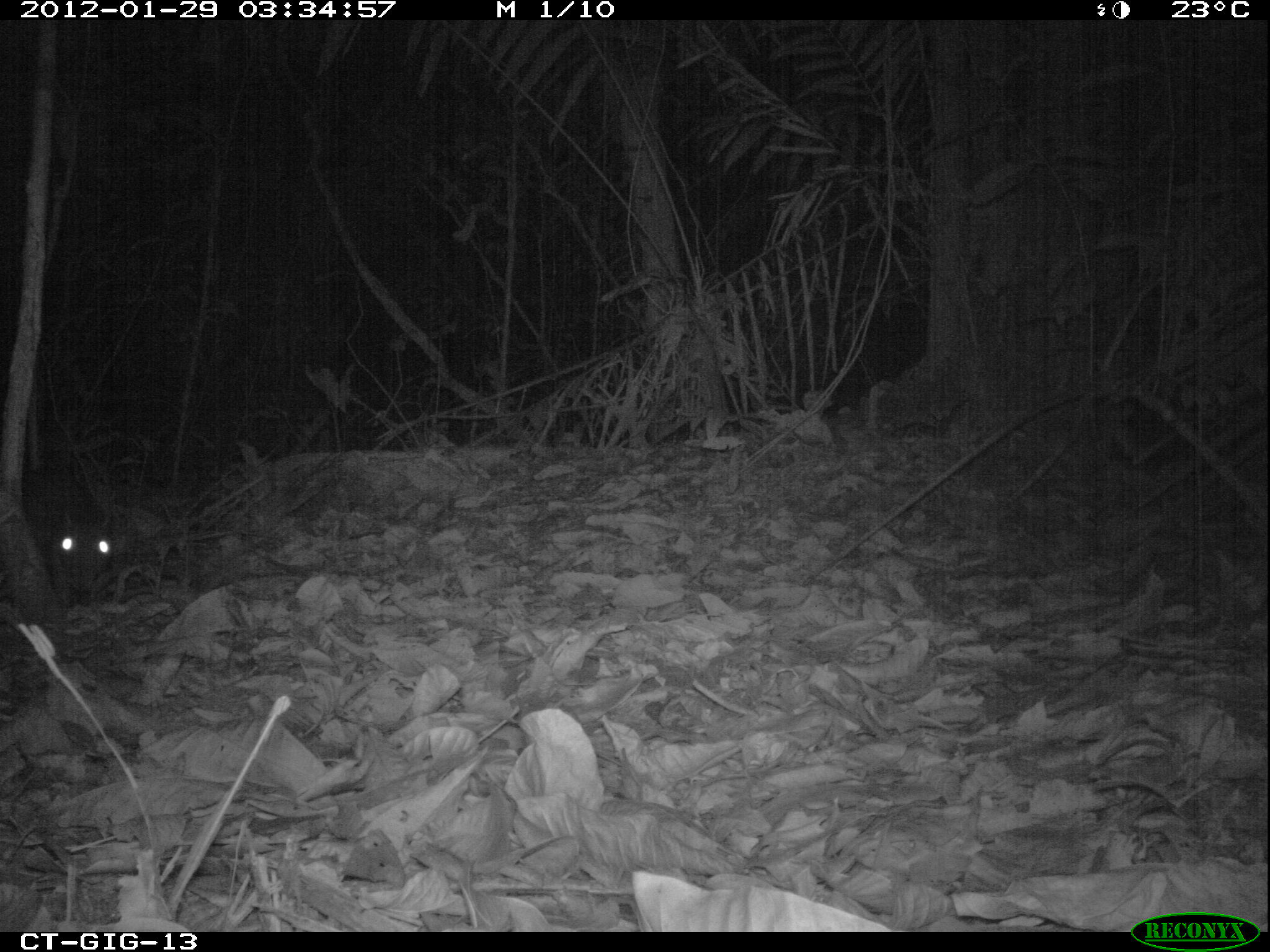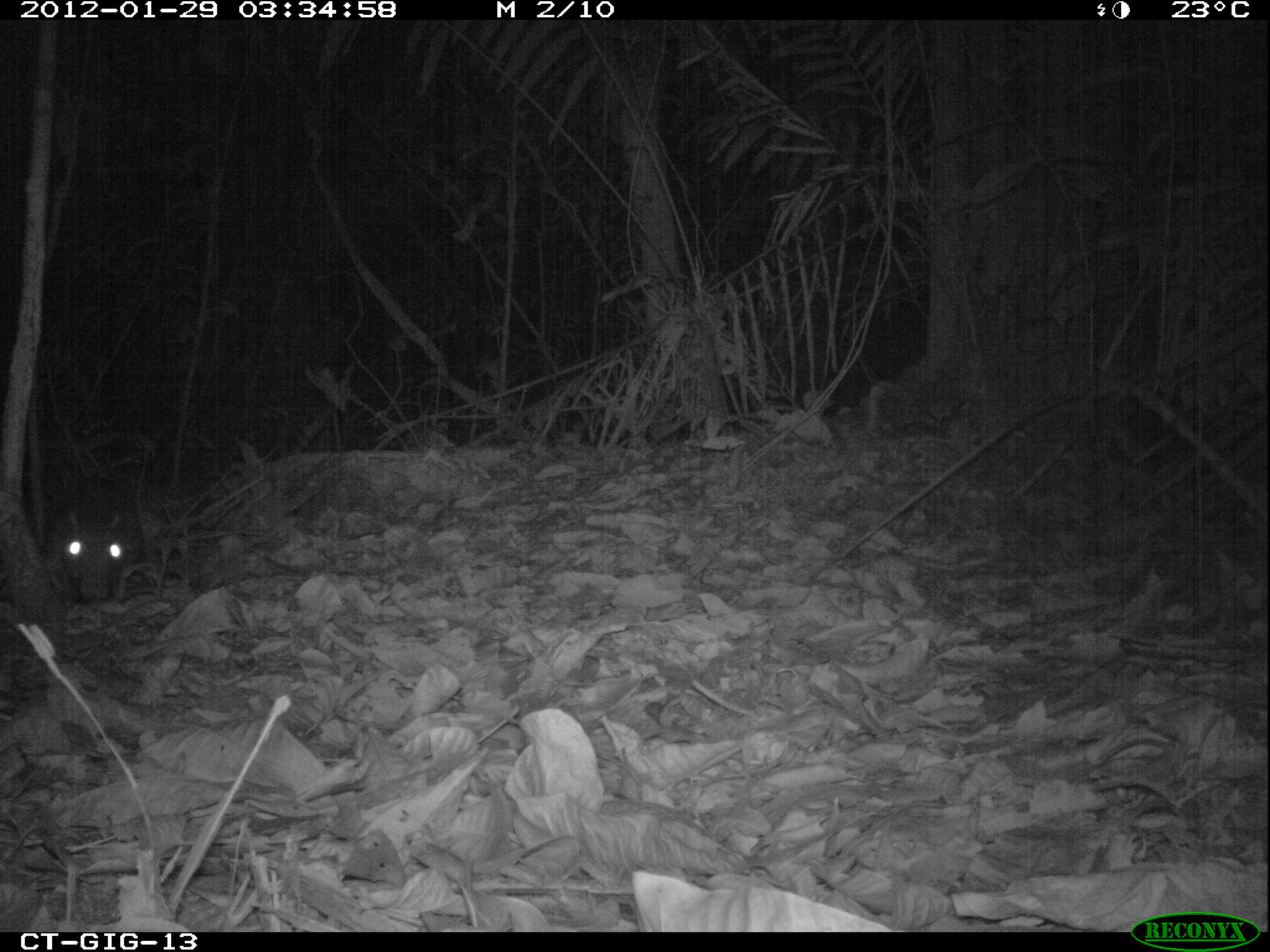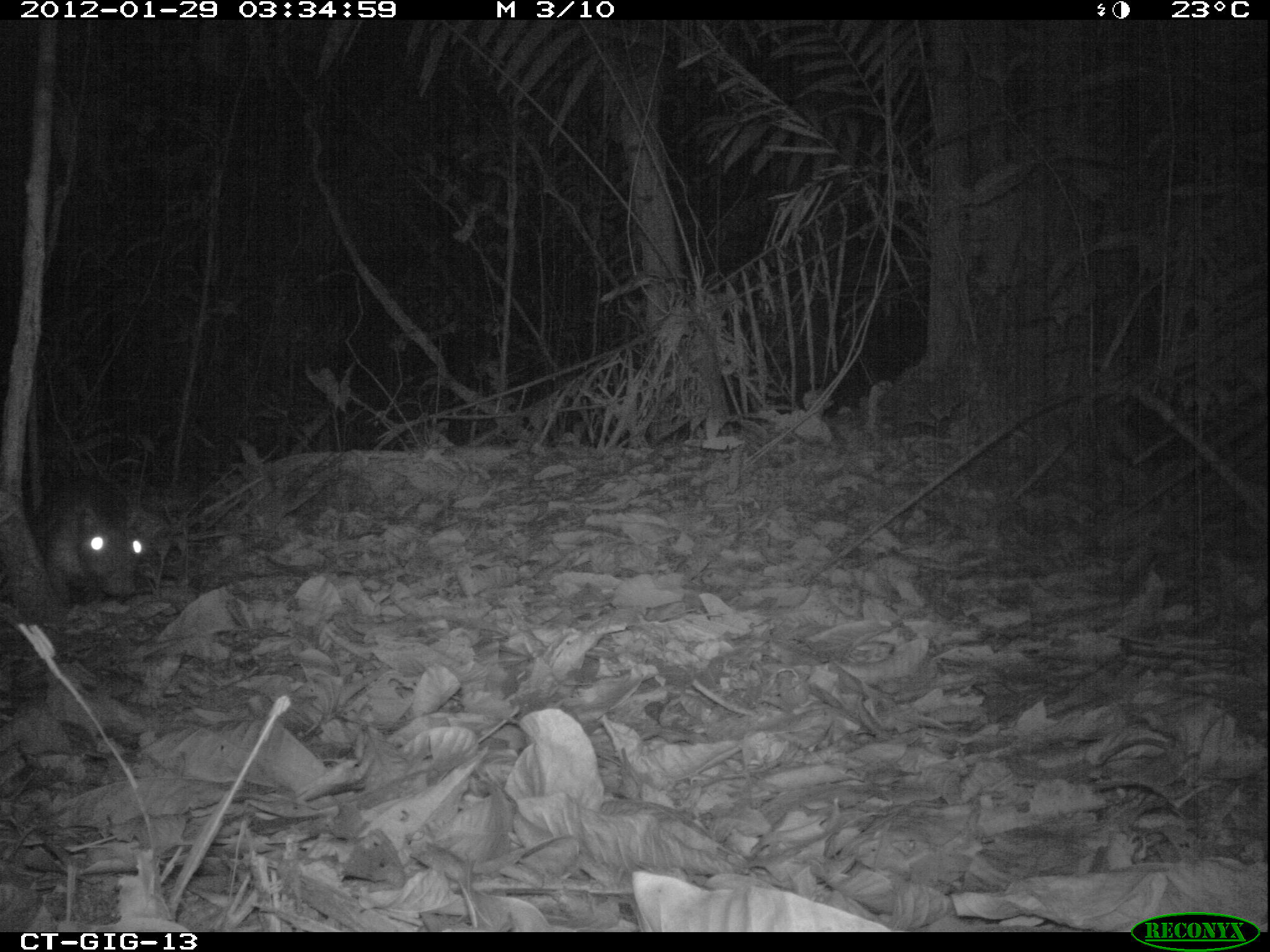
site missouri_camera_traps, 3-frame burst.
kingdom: Animalia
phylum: Chordata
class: Mammalia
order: Rodentia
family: Cuniculidae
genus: Cuniculus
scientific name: Cuniculus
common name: paca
Paca (Cuniculus). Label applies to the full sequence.